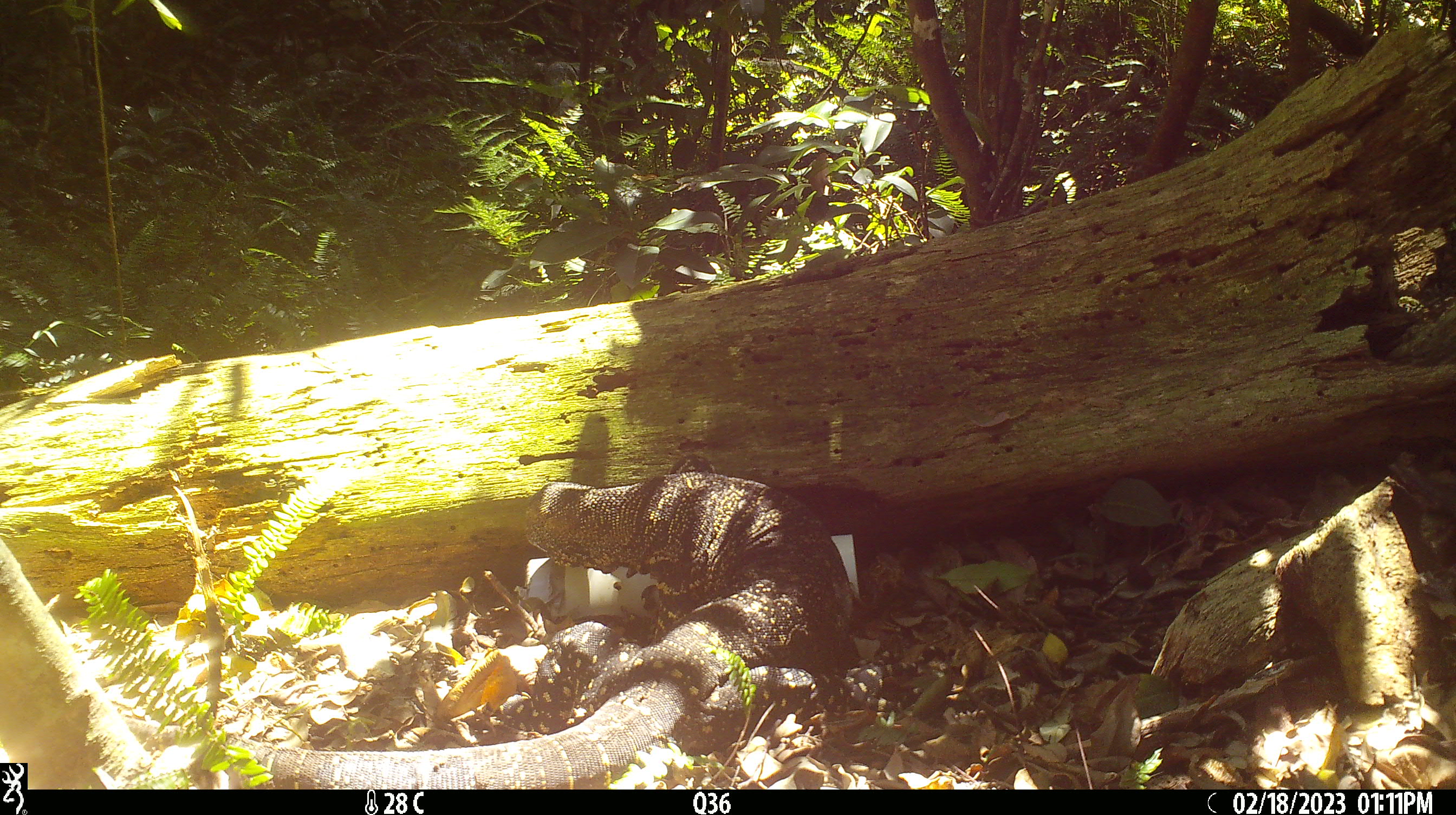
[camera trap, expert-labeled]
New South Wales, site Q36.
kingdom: Animalia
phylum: Chordata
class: Reptilia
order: Squamata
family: Varanidae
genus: Varanus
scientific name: Varanus varius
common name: lace monitor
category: goanna